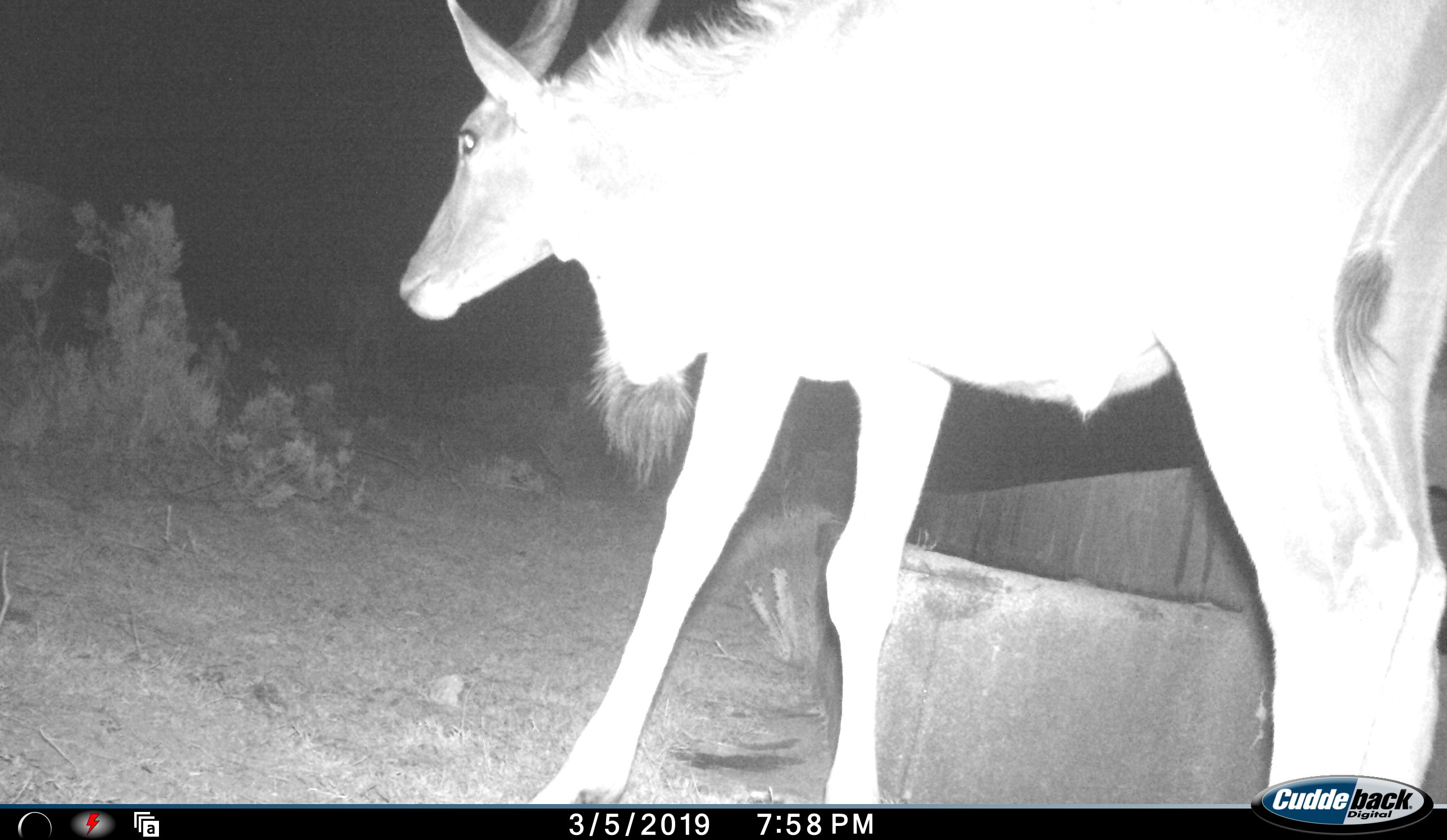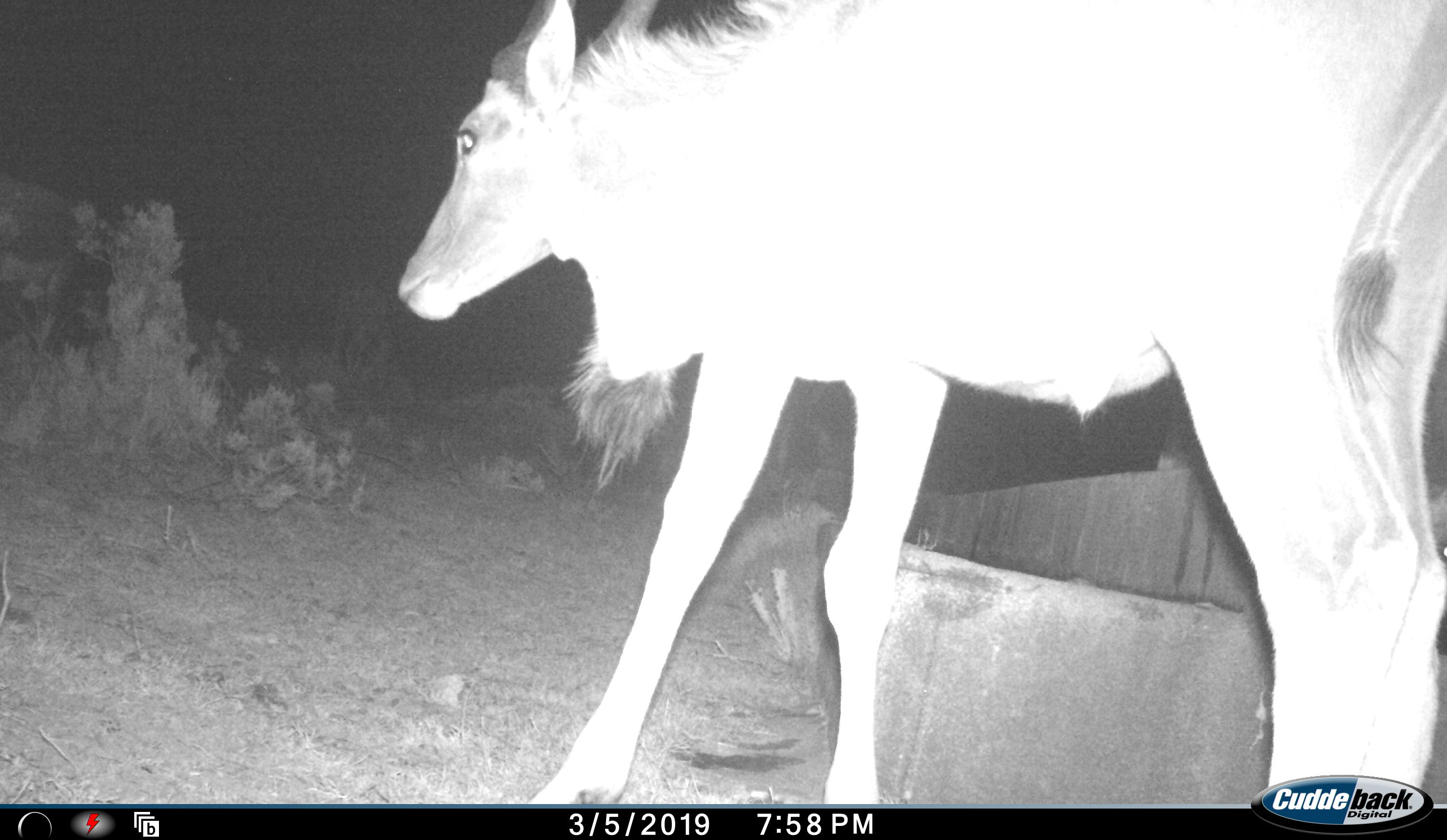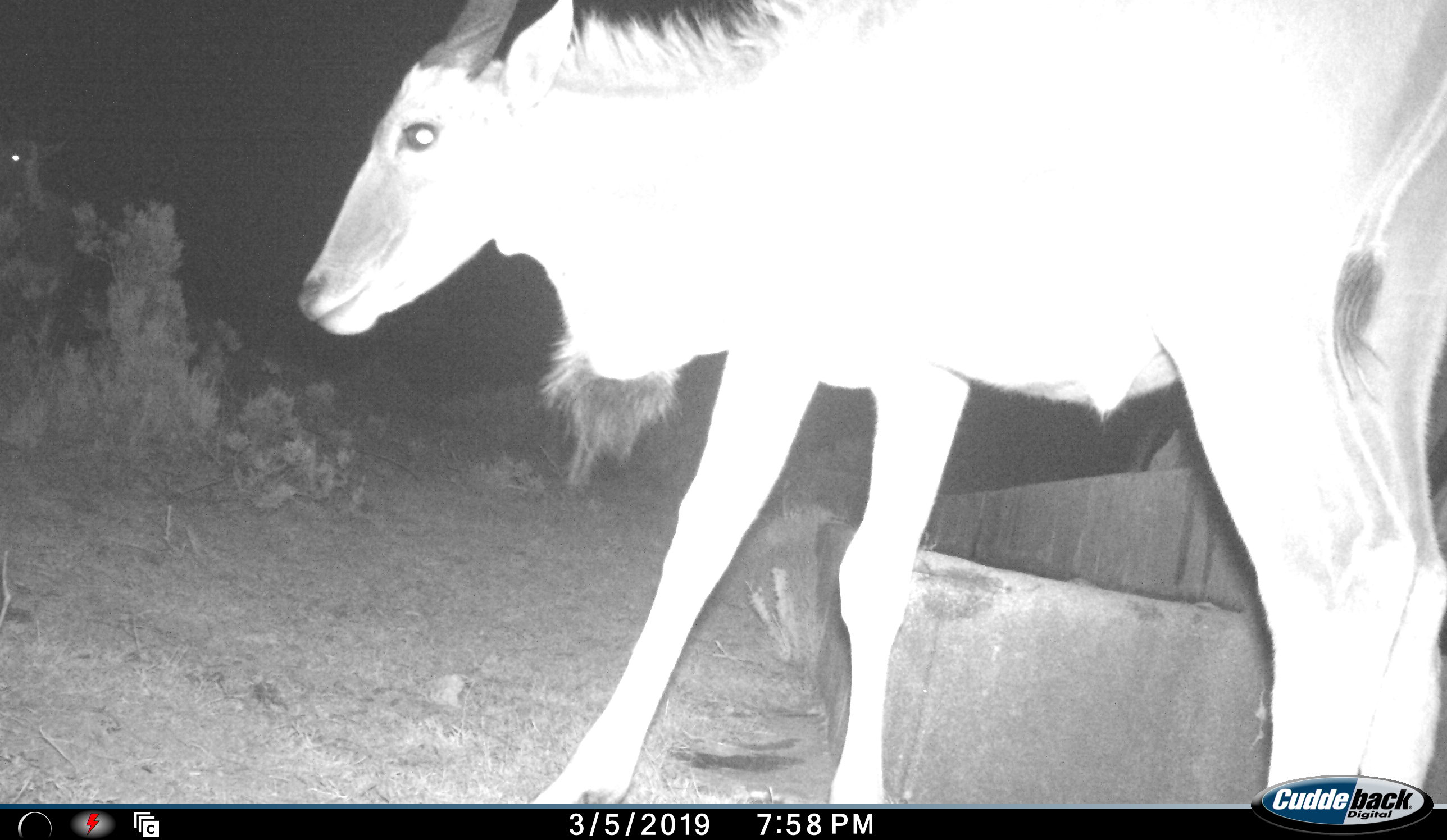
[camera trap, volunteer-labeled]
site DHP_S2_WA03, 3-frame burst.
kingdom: Animalia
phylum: Chordata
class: Mammalia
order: Artiodactyla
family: Bovidae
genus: Tragelaphus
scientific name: Tragelaphus oryx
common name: eland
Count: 1.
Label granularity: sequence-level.